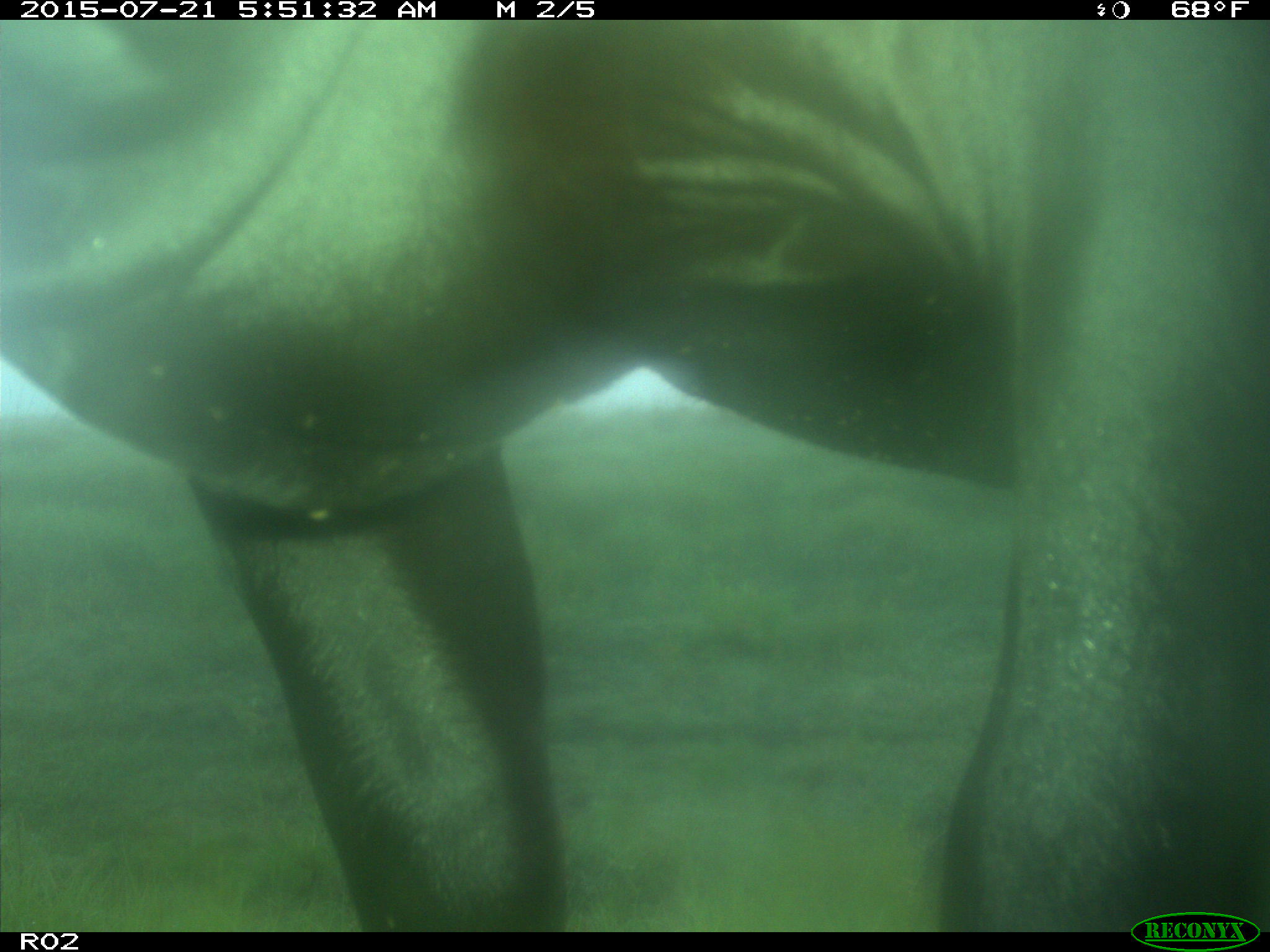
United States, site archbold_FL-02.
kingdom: Animalia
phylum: Chordata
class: Mammalia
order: Artiodactyla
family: Bovidae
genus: Bos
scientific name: Bos taurus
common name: domestic cow